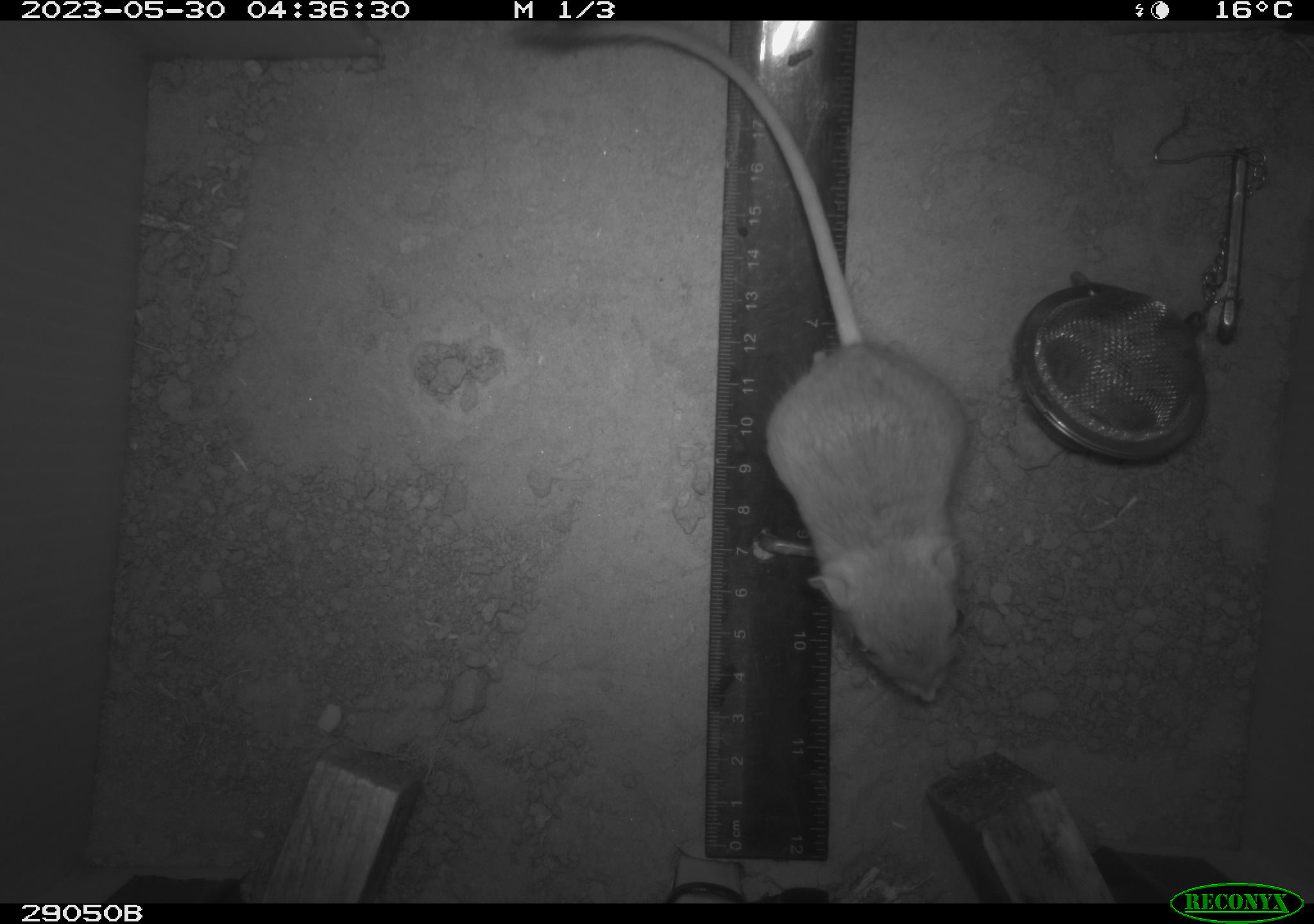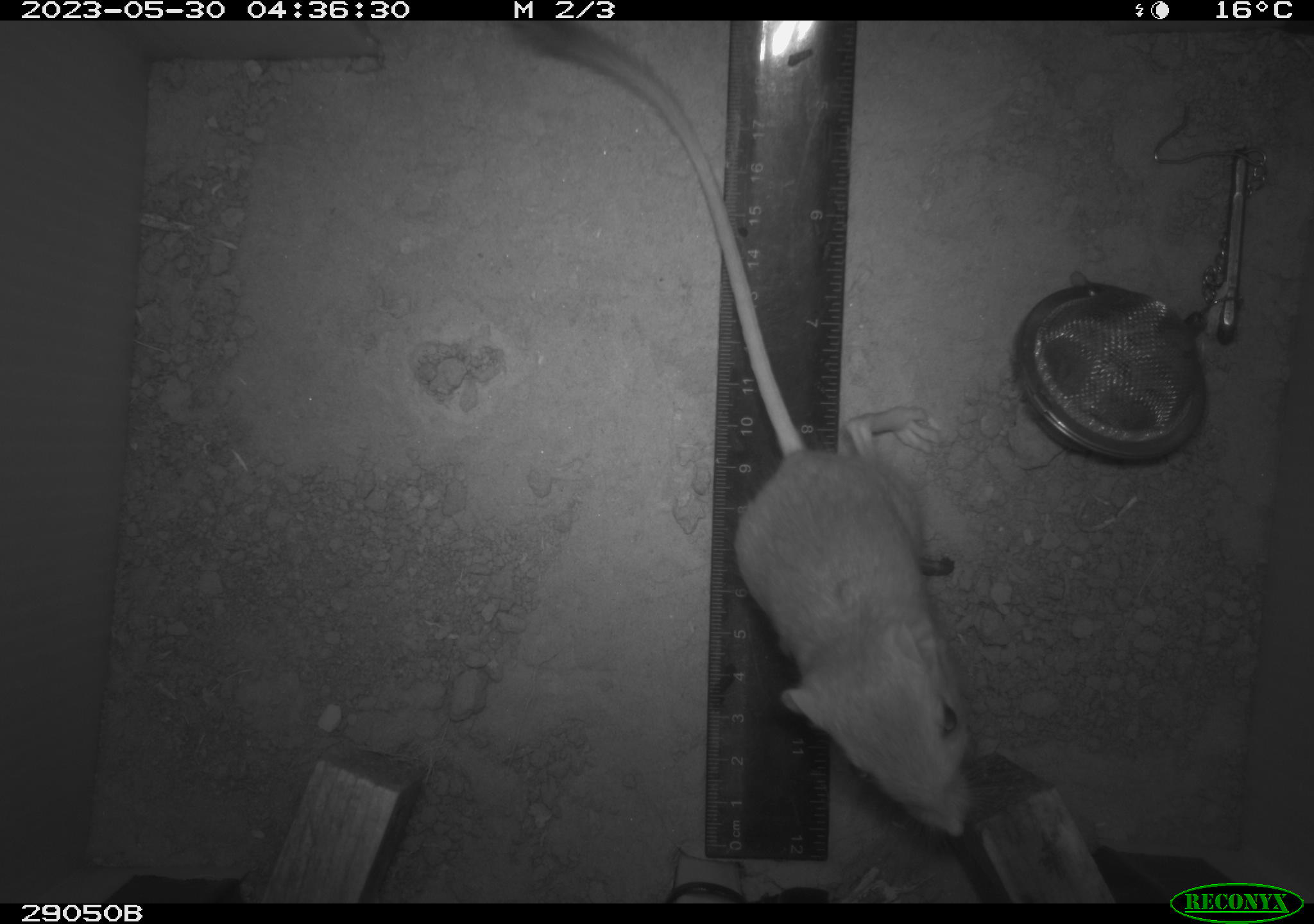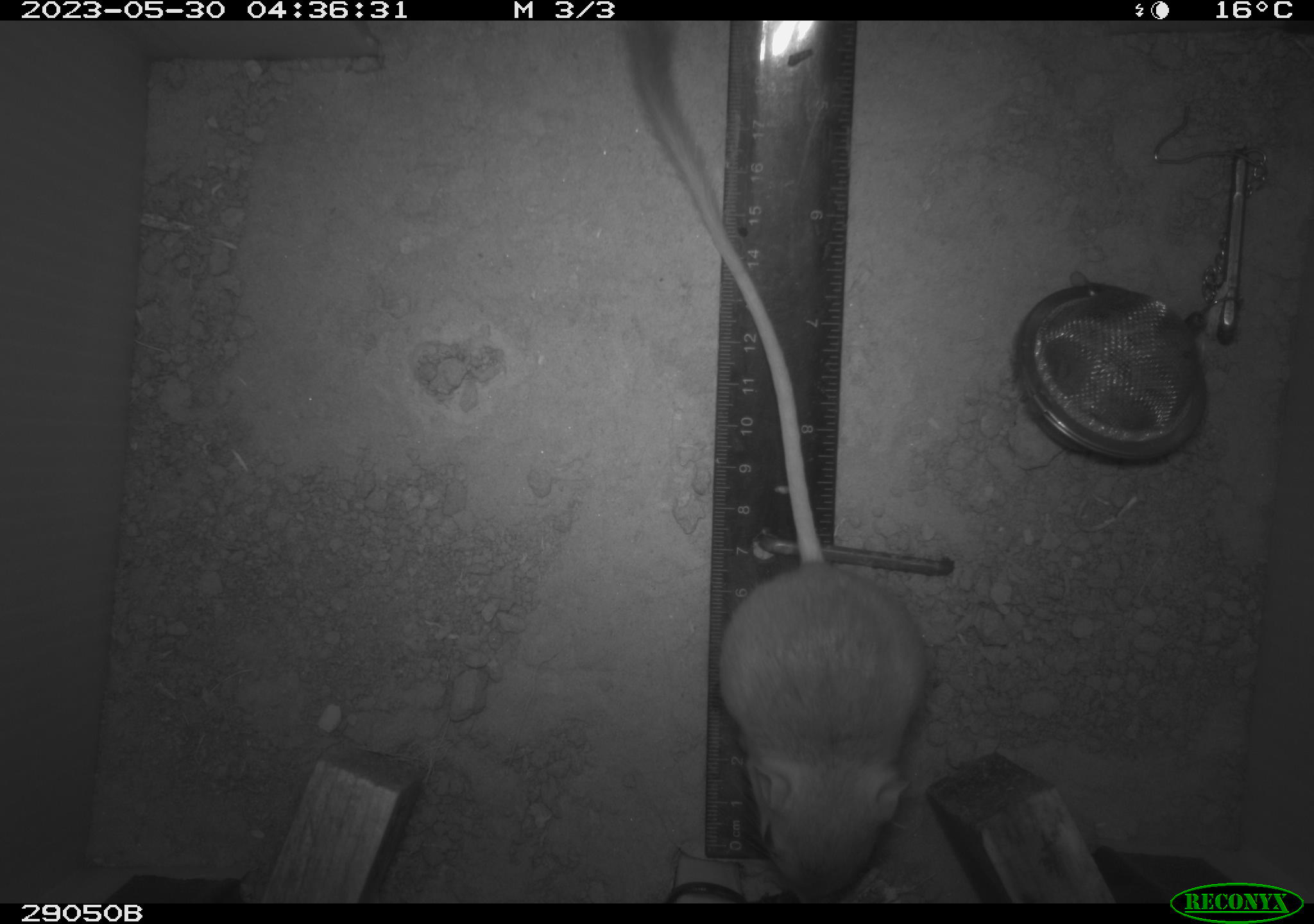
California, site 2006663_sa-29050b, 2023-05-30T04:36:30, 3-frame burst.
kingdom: Animalia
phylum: Chordata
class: Mammalia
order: Rodentia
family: Heteromyidae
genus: Dipodomys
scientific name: Dipodomys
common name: kangaroo rats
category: dipodomys species